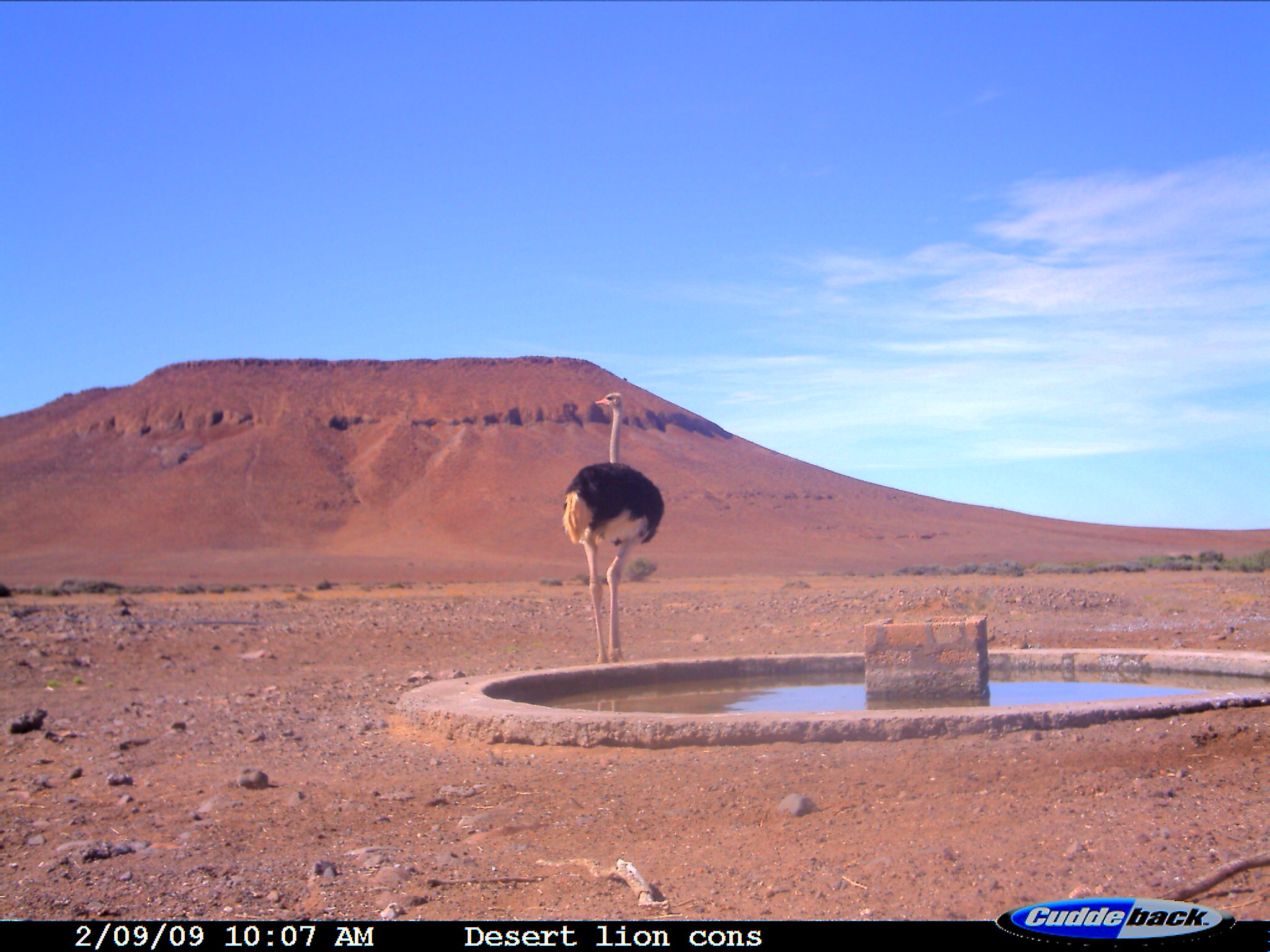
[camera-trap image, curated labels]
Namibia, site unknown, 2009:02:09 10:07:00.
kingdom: Animalia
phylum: Chordata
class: Aves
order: Struthioniformes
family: Struthionidae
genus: Struthio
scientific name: Struthio camelus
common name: common ostrich